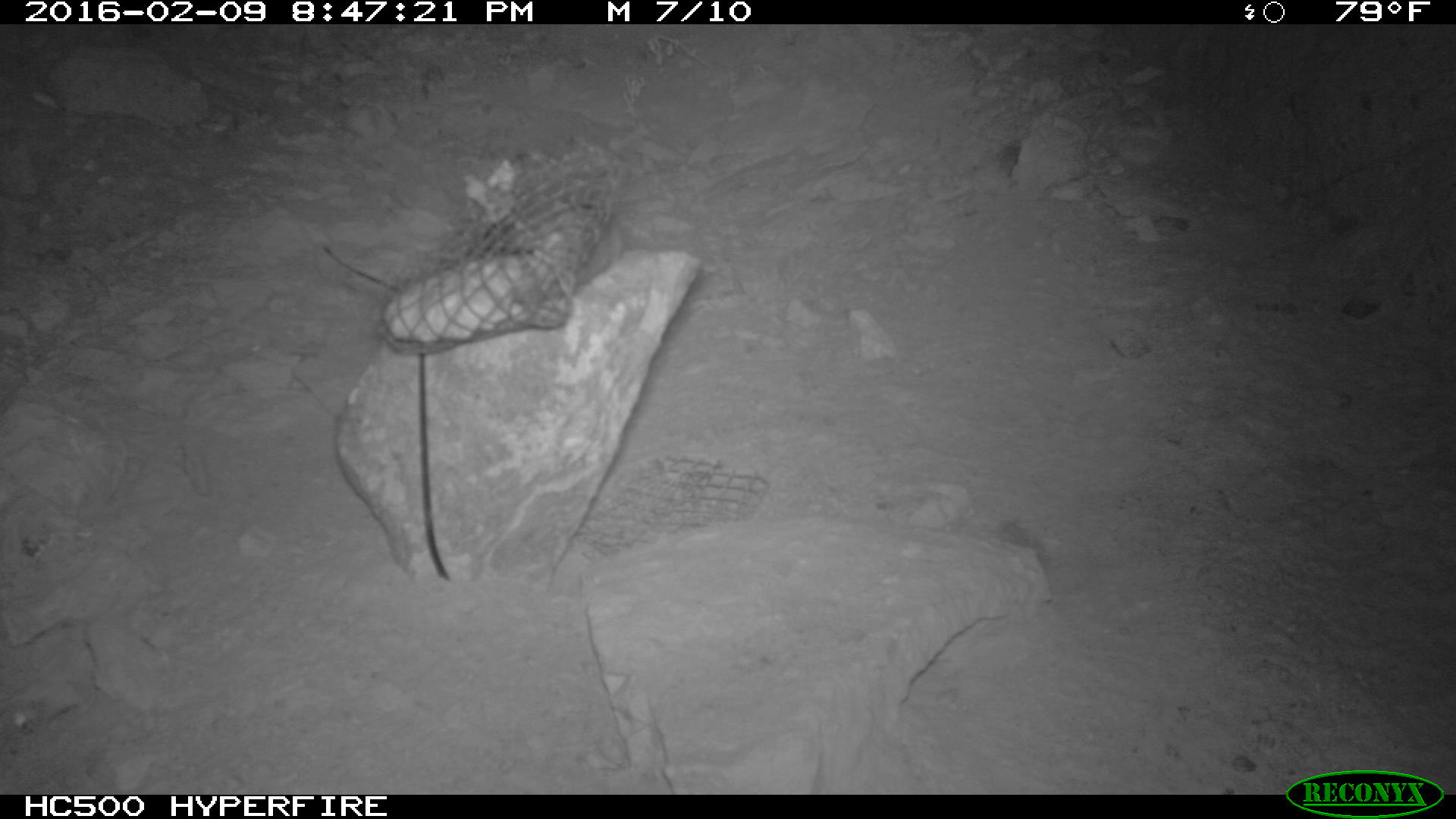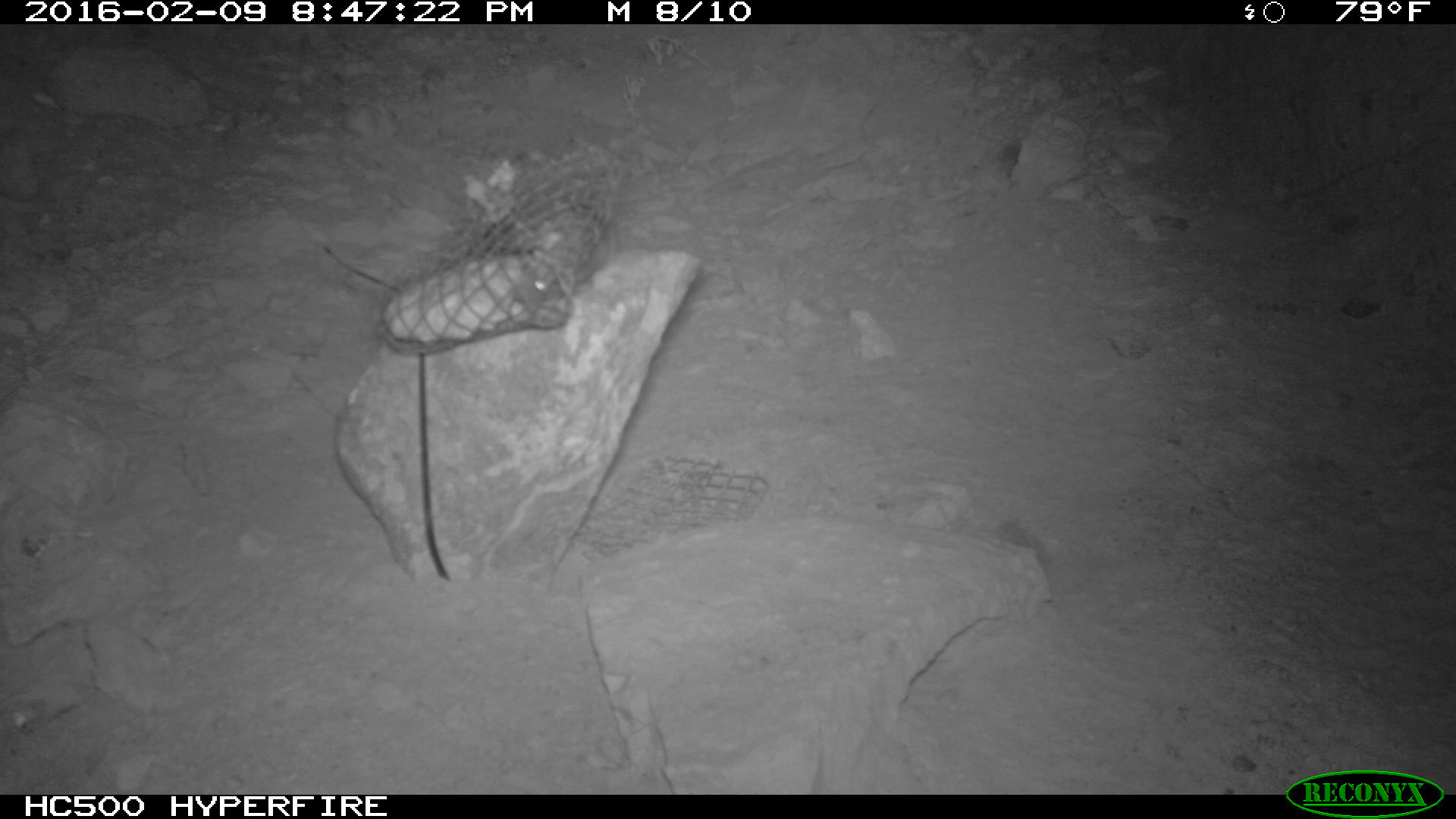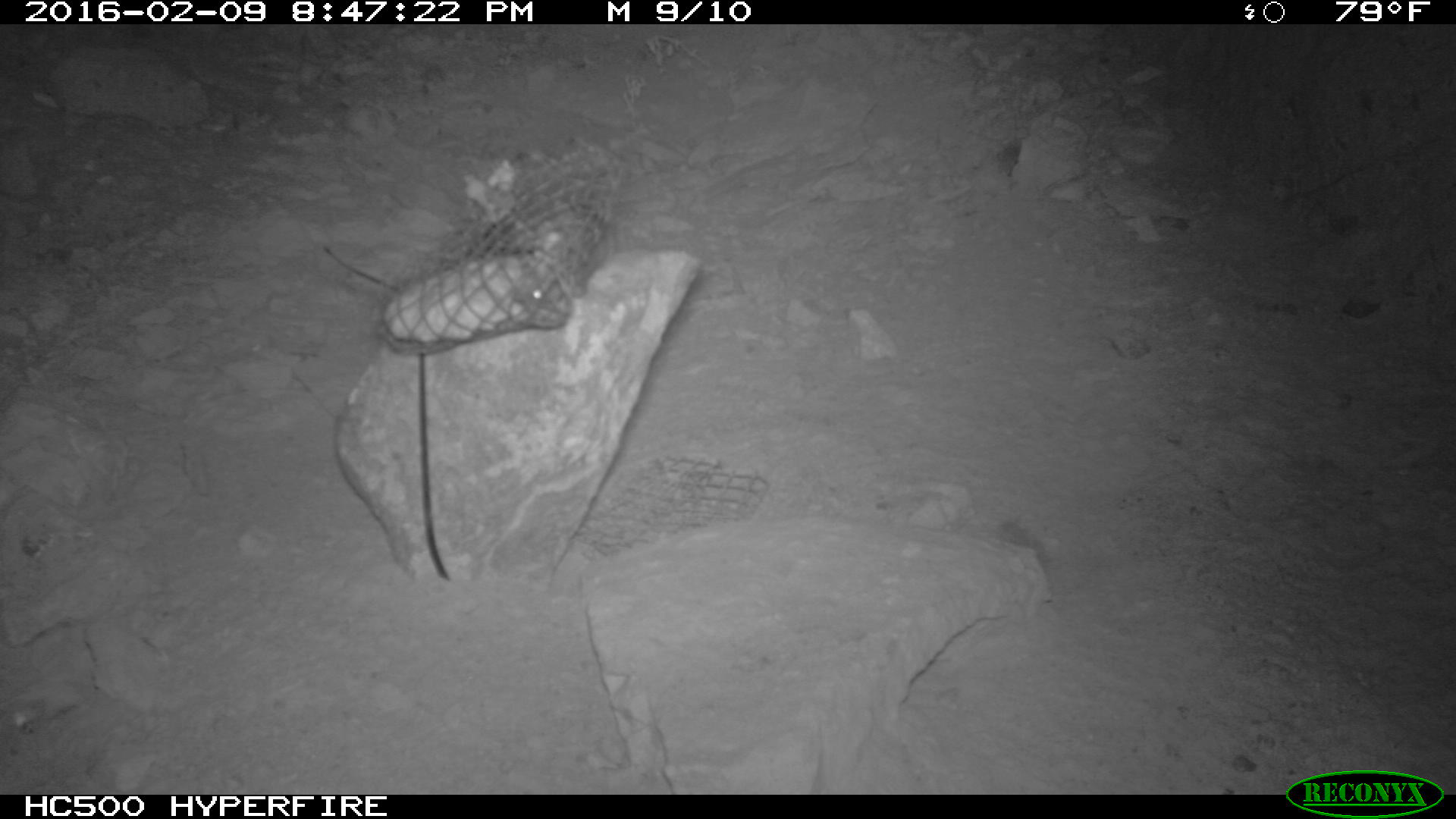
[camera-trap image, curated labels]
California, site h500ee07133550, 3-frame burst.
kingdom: Animalia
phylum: Chordata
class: Mammalia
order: Rodentia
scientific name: Rodentia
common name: rodent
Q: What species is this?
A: Rodent (Rodentia).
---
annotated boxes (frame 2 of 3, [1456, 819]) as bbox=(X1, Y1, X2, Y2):
rodent: bbox=(525, 187, 617, 290)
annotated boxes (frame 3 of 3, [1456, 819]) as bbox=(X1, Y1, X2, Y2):
rodent: bbox=(507, 196, 610, 312)